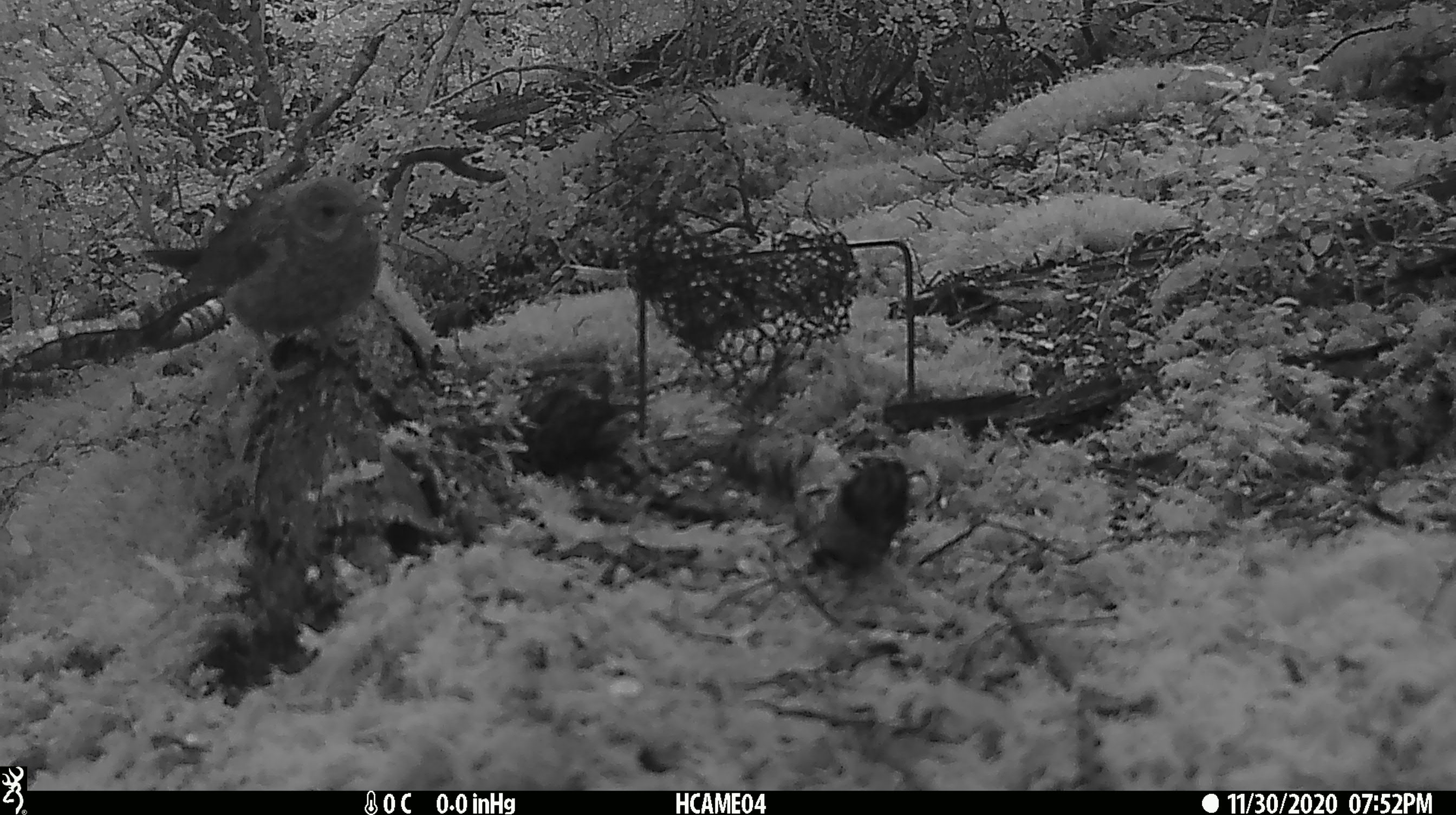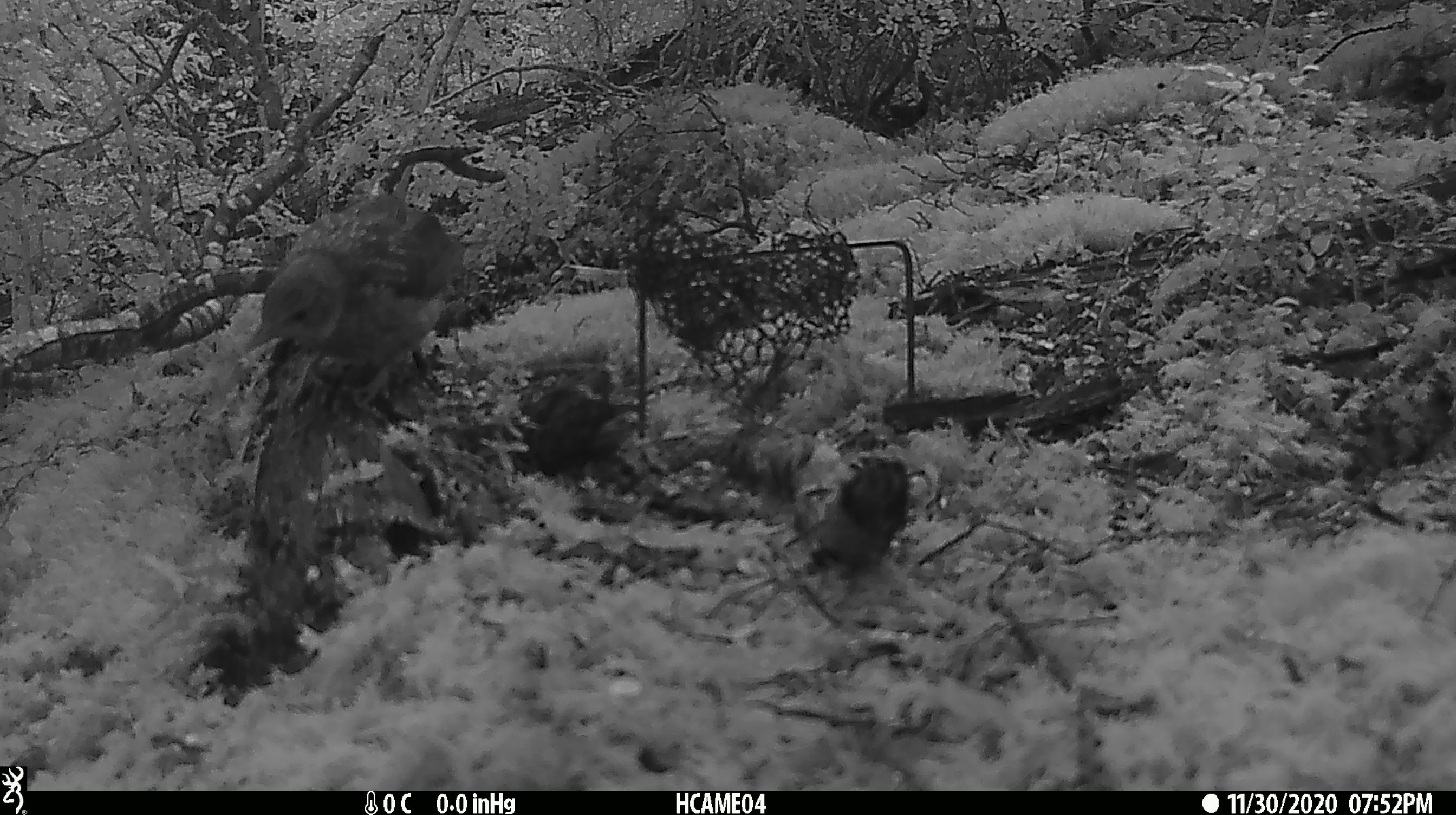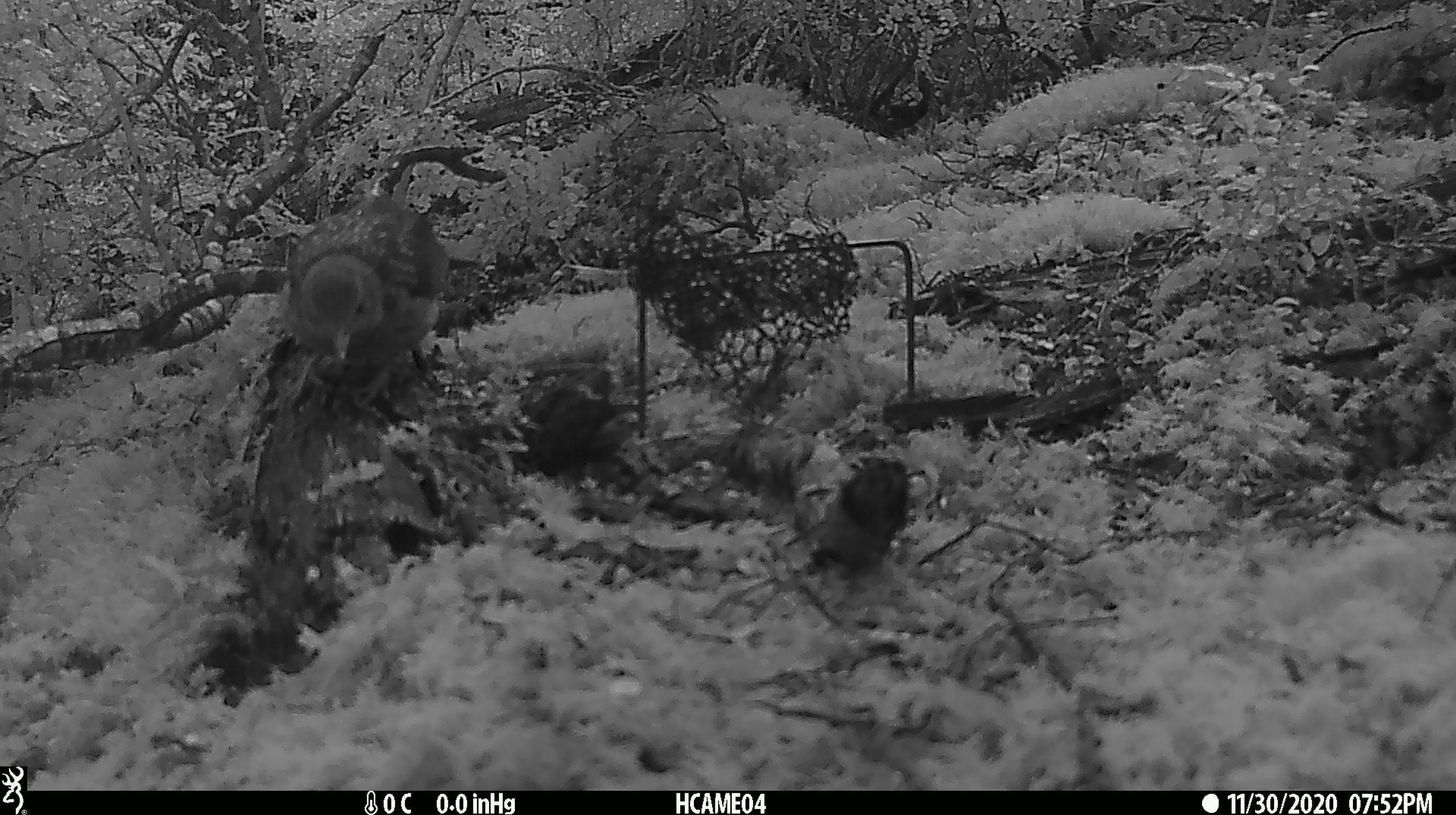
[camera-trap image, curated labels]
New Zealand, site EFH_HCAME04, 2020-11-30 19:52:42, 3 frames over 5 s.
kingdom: Animalia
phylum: Chordata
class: Aves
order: Passeriformes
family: Turdidae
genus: Turdus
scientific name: Turdus philomelos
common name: song thrush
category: thrush